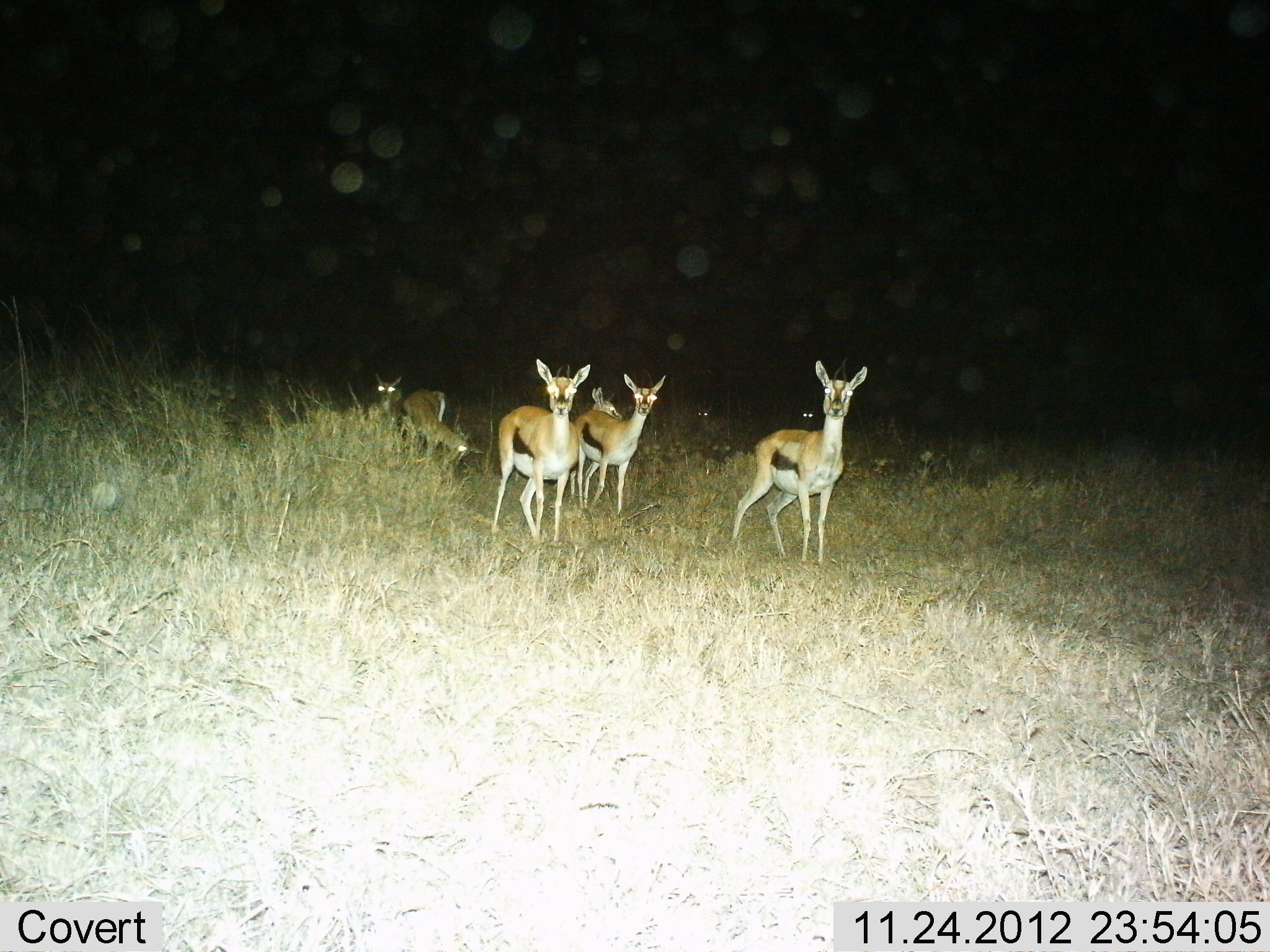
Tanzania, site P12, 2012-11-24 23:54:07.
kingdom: Animalia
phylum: Chordata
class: Mammalia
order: Artiodactyla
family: Bovidae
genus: Eudorcas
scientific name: Eudorcas thomsonii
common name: thomson's gazelle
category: gazellethomsons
Gazellethomsons (thomson's gazelle) (Eudorcas thomsonii), count 6. Behavior (volunteer vote fractions): standing 88%, resting 0%, moving 21%, interacting 0%. Young present (vote fraction): 0%. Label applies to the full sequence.